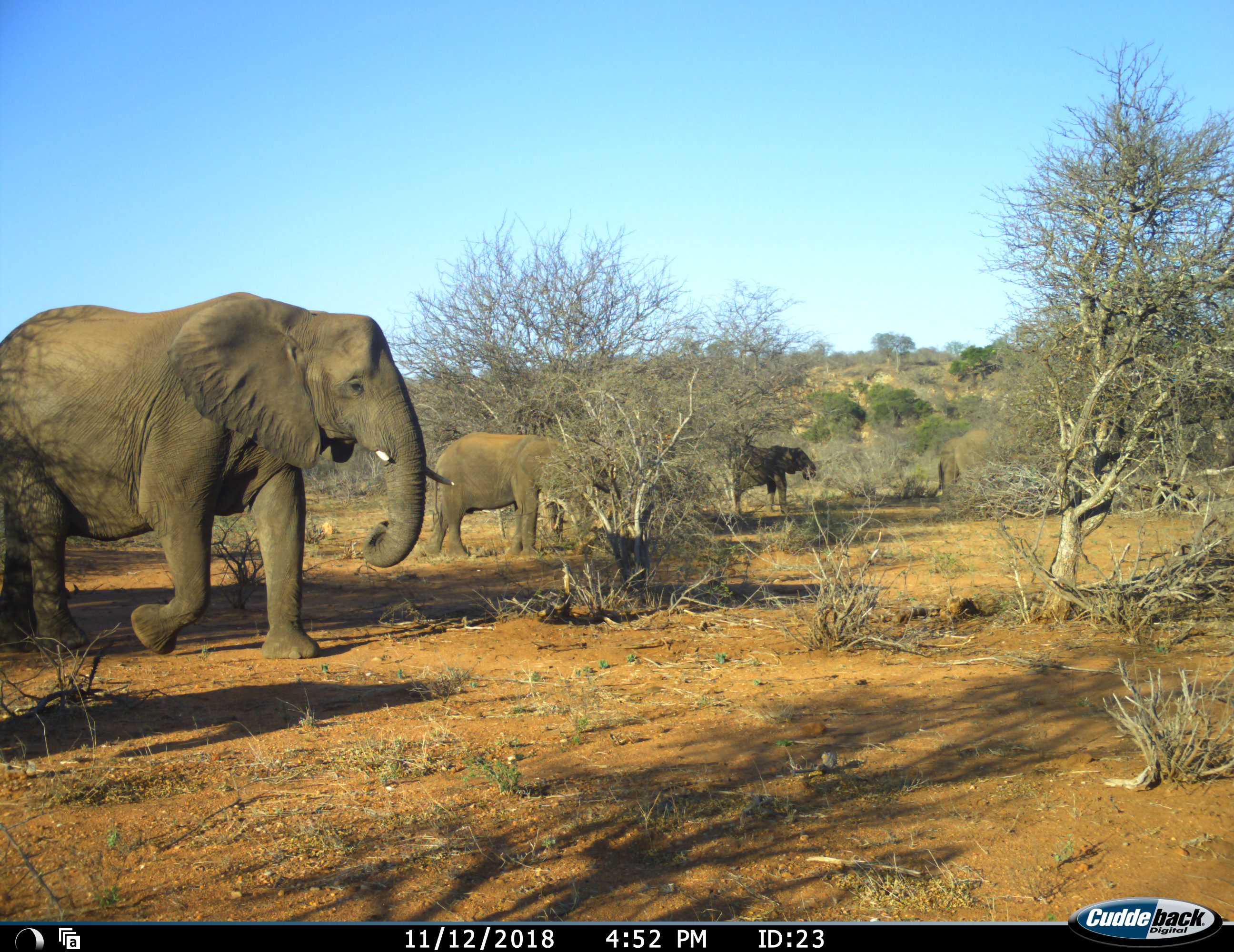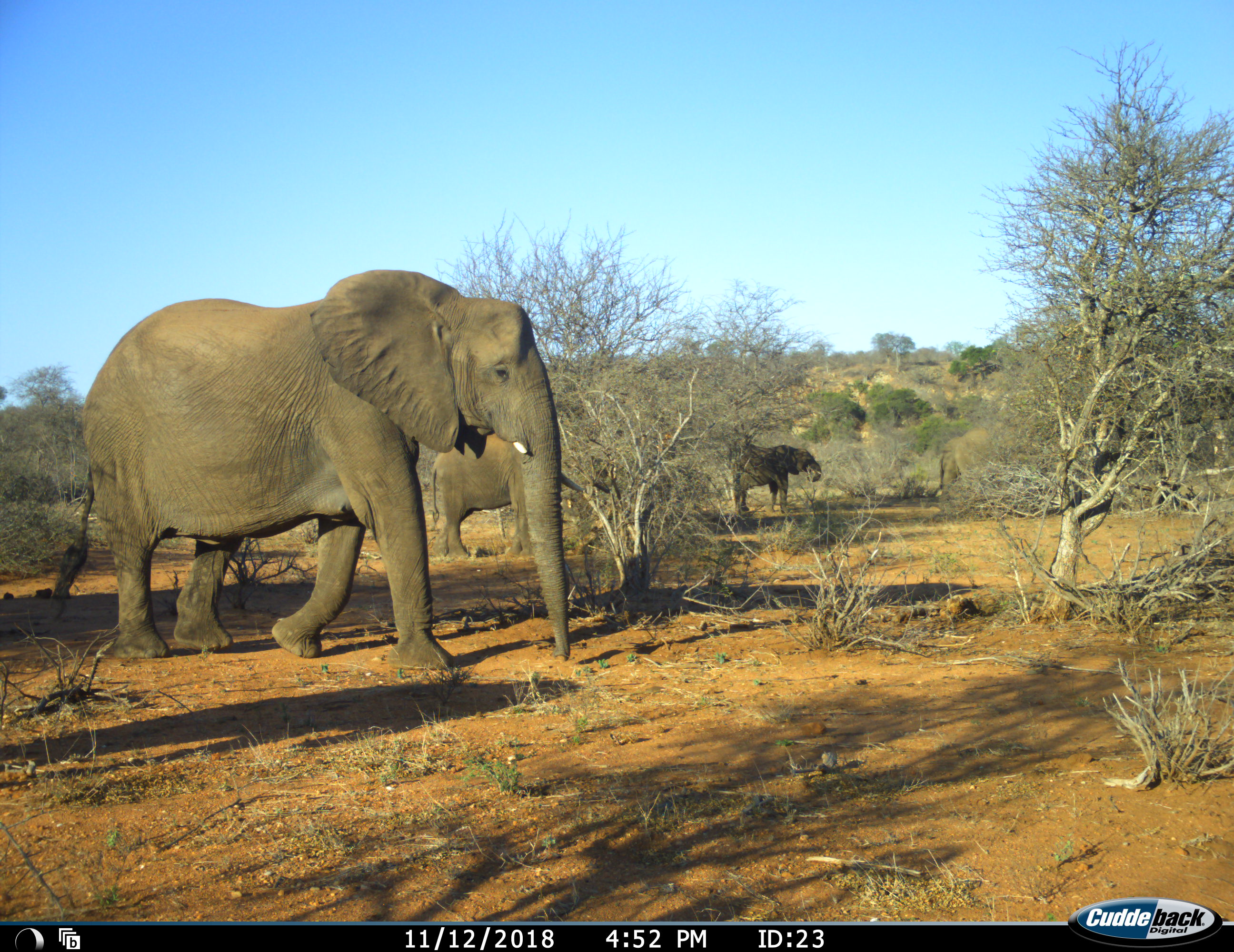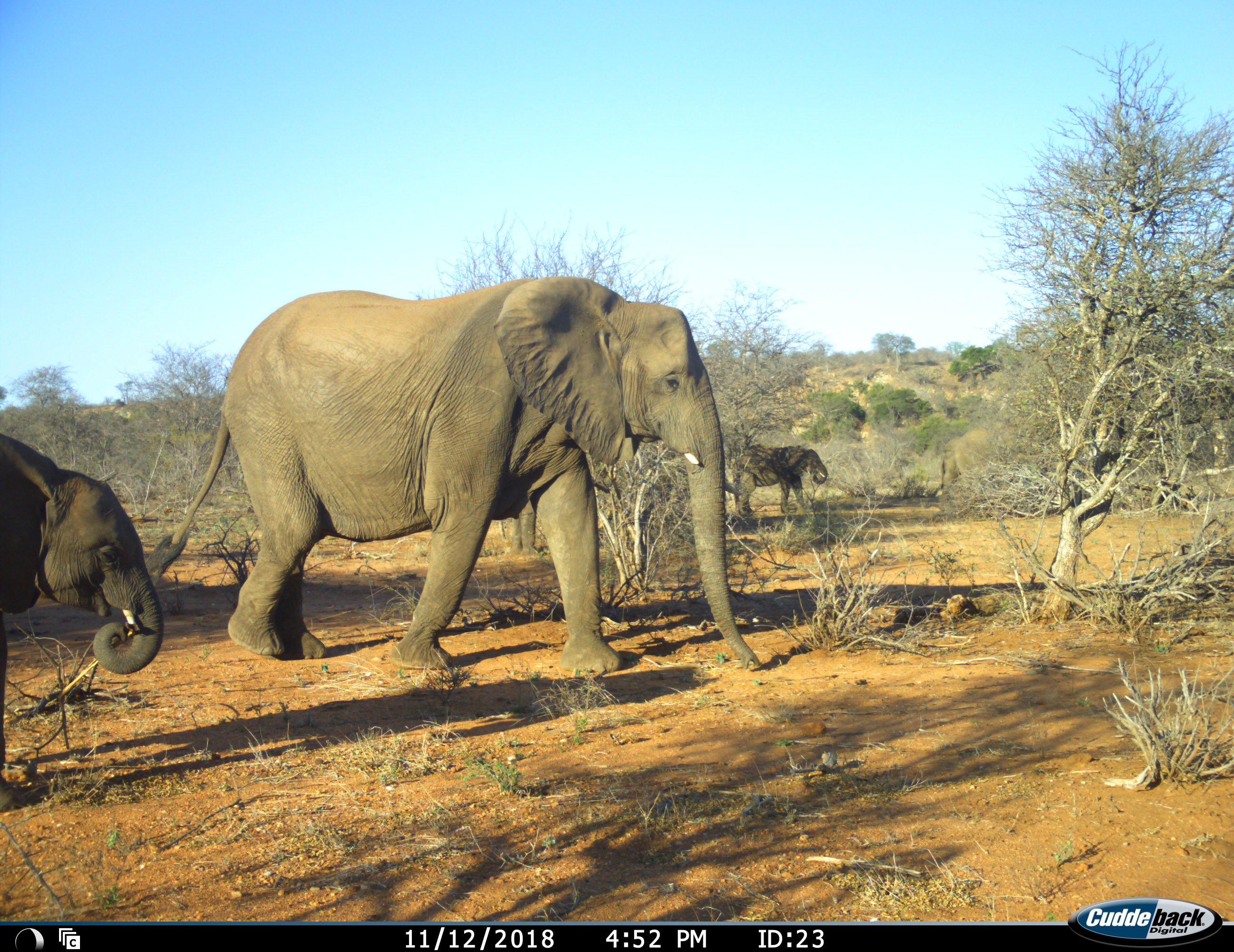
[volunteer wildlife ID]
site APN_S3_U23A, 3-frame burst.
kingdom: Animalia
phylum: Chordata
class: Mammalia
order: Proboscidea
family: Elephantidae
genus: Loxodonta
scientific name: Loxodonta africana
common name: african bush elephant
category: elephant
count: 4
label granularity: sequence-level